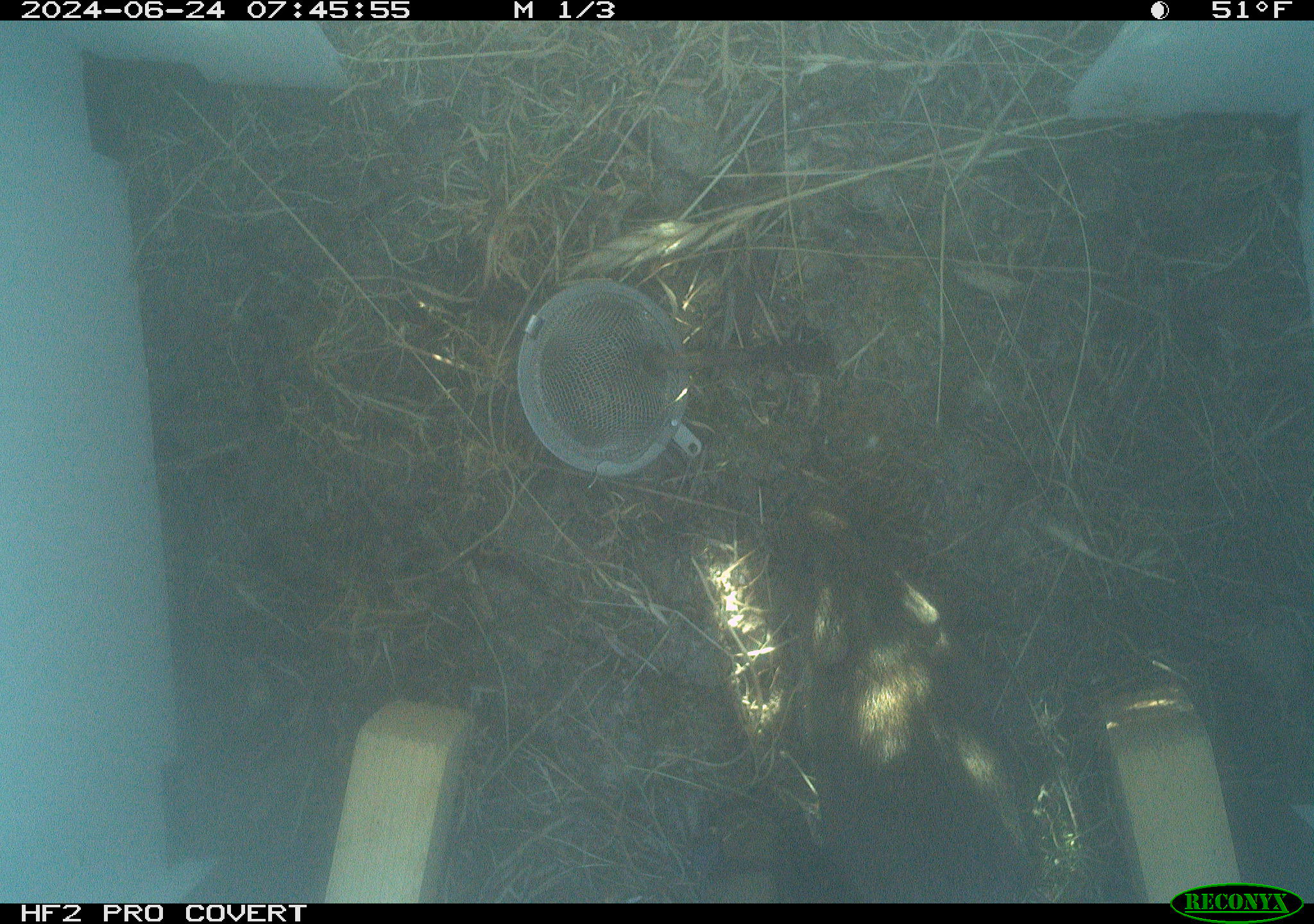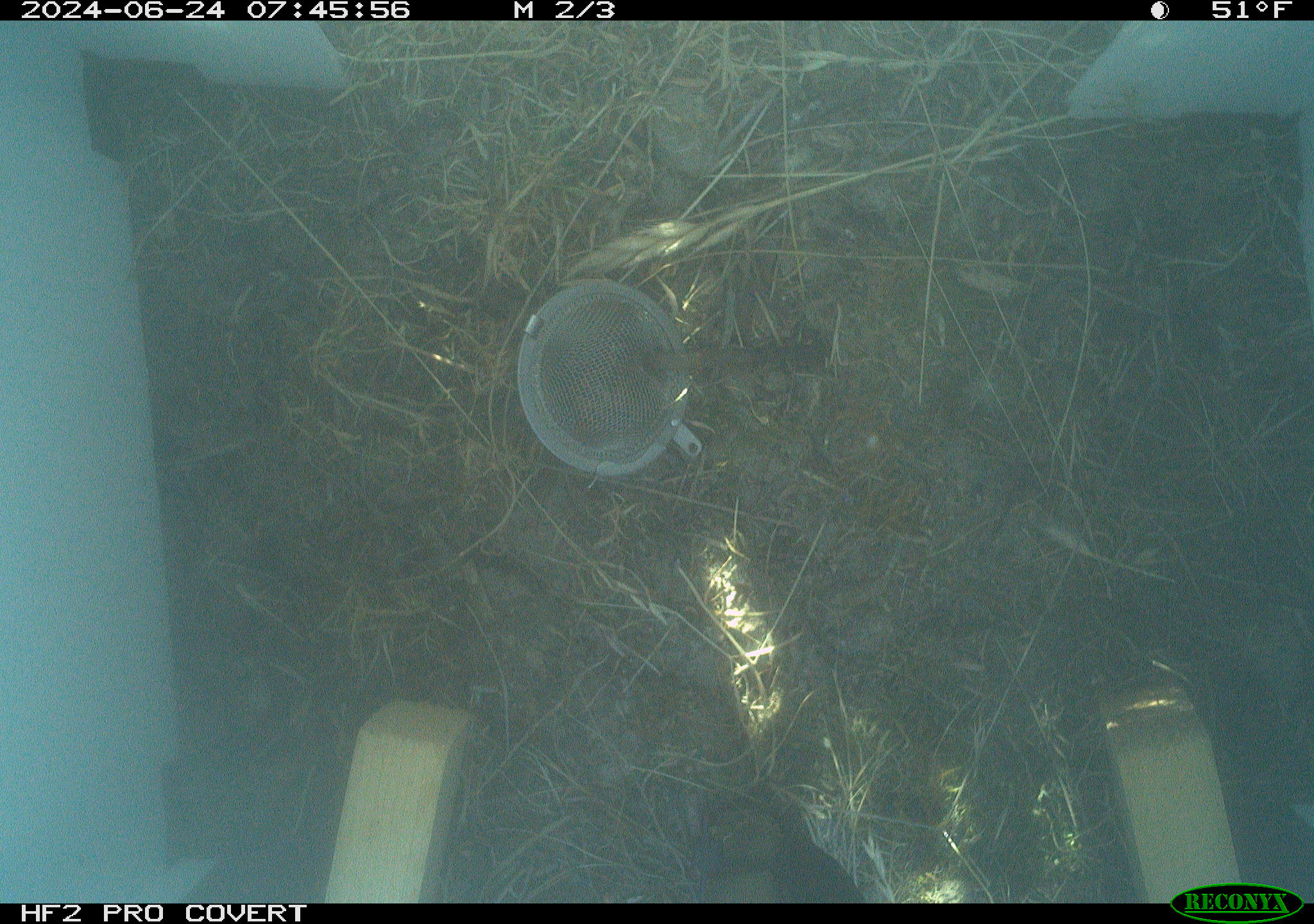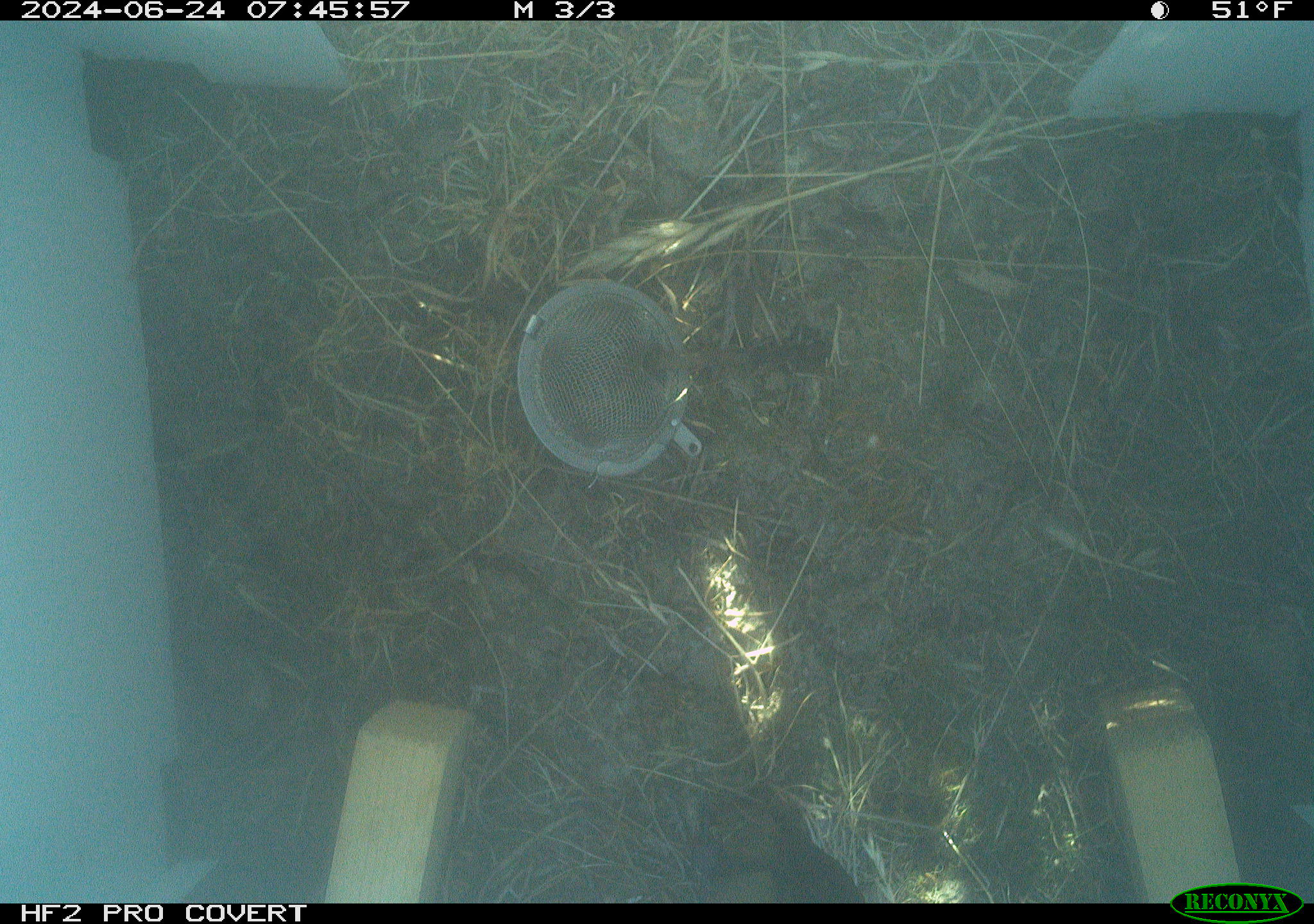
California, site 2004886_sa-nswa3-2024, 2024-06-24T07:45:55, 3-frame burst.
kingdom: Animalia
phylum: Chordata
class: Mammalia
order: Rodentia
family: Cricetidae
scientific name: Arvicolinae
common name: voles, lemmings, and muskrats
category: arvicolinae subfamily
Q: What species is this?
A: Arvicolinae subfamily (voles, lemmings, and muskrats) (Arvicolinae).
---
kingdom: Animalia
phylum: Chordata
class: Mammalia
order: Rodentia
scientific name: Rodentia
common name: rodent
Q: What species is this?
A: Rodent (Rodentia).